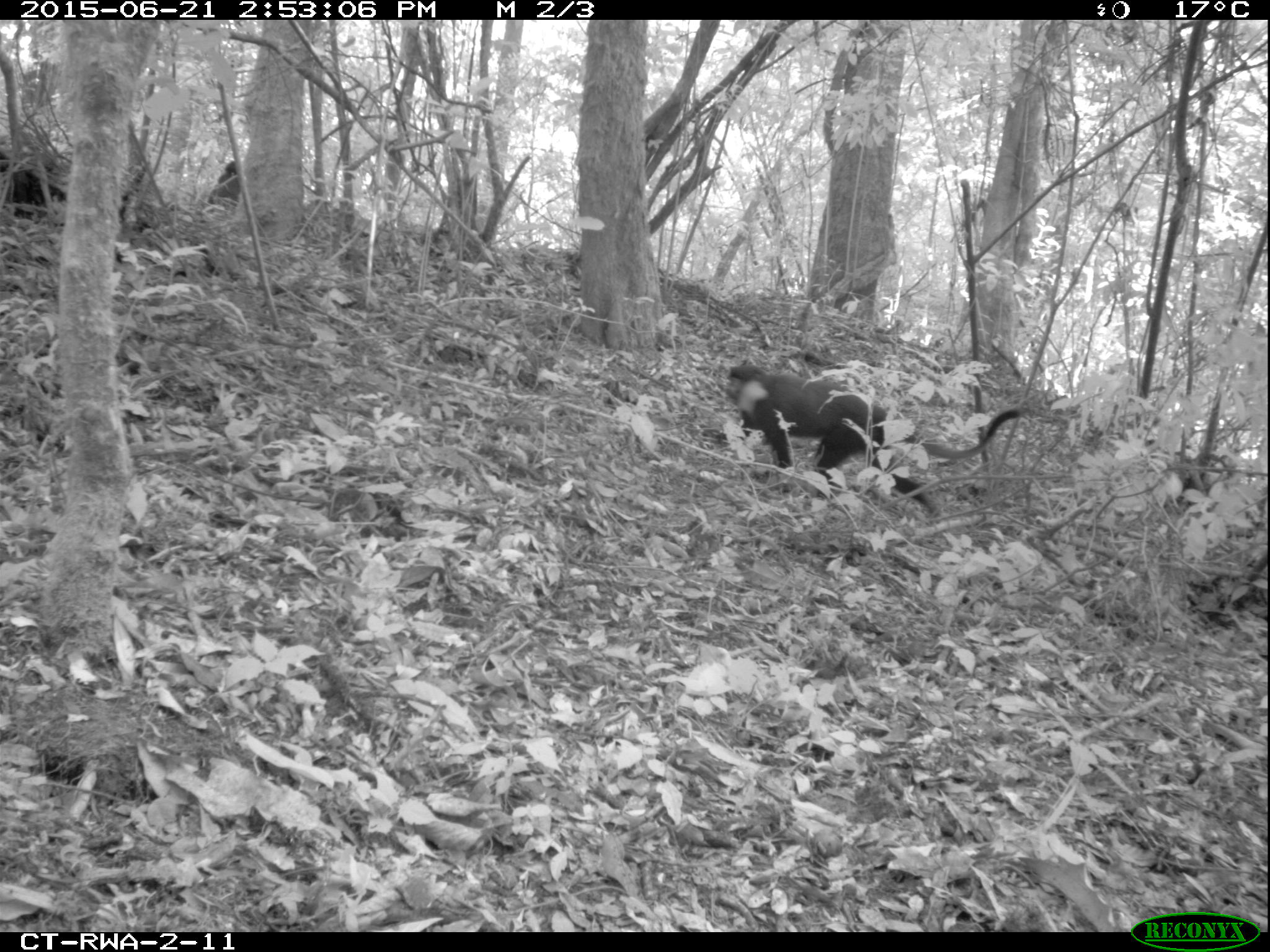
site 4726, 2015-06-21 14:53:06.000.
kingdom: Animalia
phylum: Chordata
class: Mammalia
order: Primates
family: Cercopithecidae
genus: Allochrocebus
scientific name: Allochrocebus lhoesti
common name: l'hoest's monkey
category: cercopithecus lhoesti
Cercopithecus lhoesti (l'hoest's monkey) (Allochrocebus lhoesti), count 1.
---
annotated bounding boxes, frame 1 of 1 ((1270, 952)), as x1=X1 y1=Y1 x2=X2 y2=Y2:
cercopithecus lhoesti: x1=721 y1=361 x2=1030 y2=523